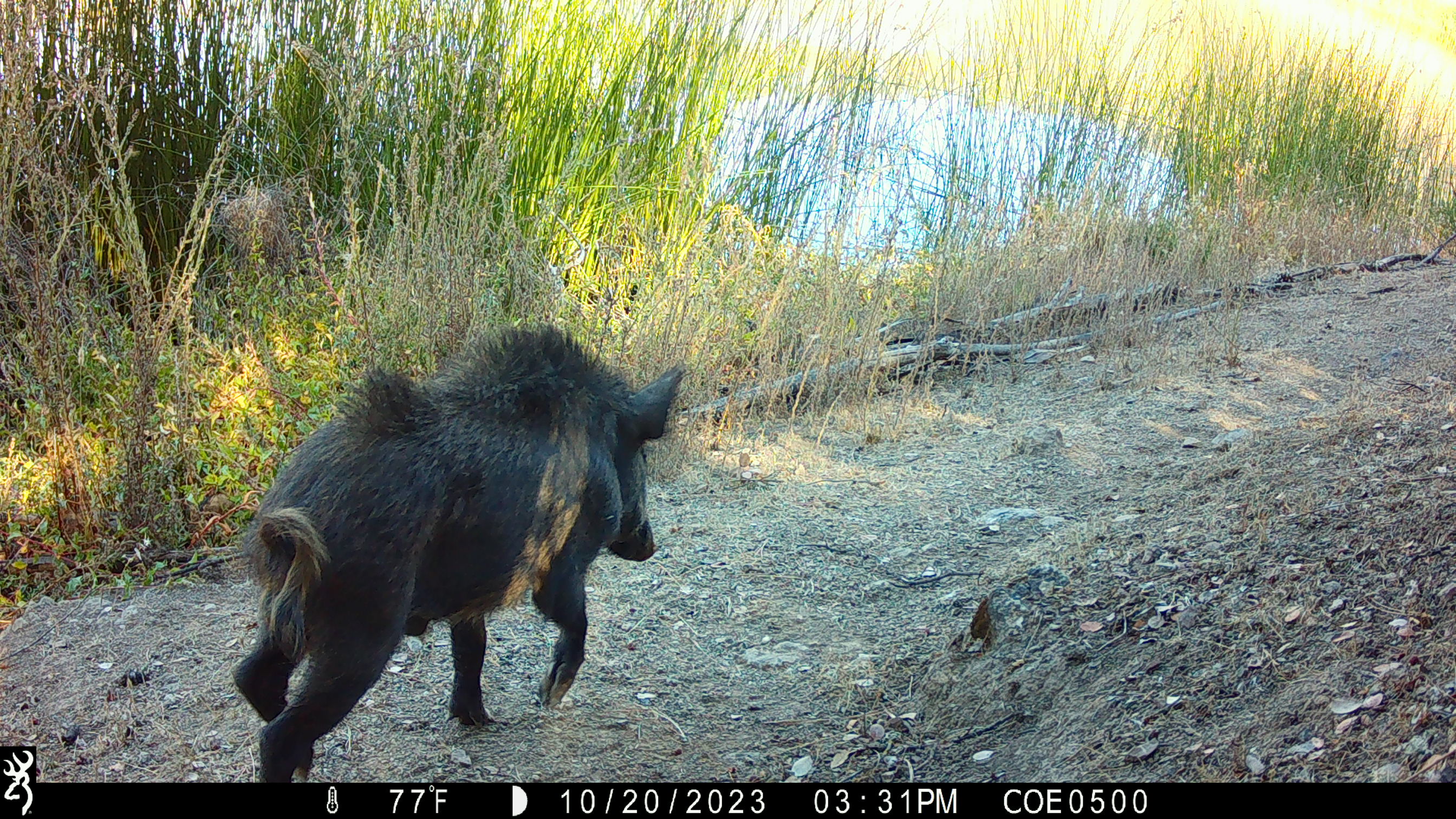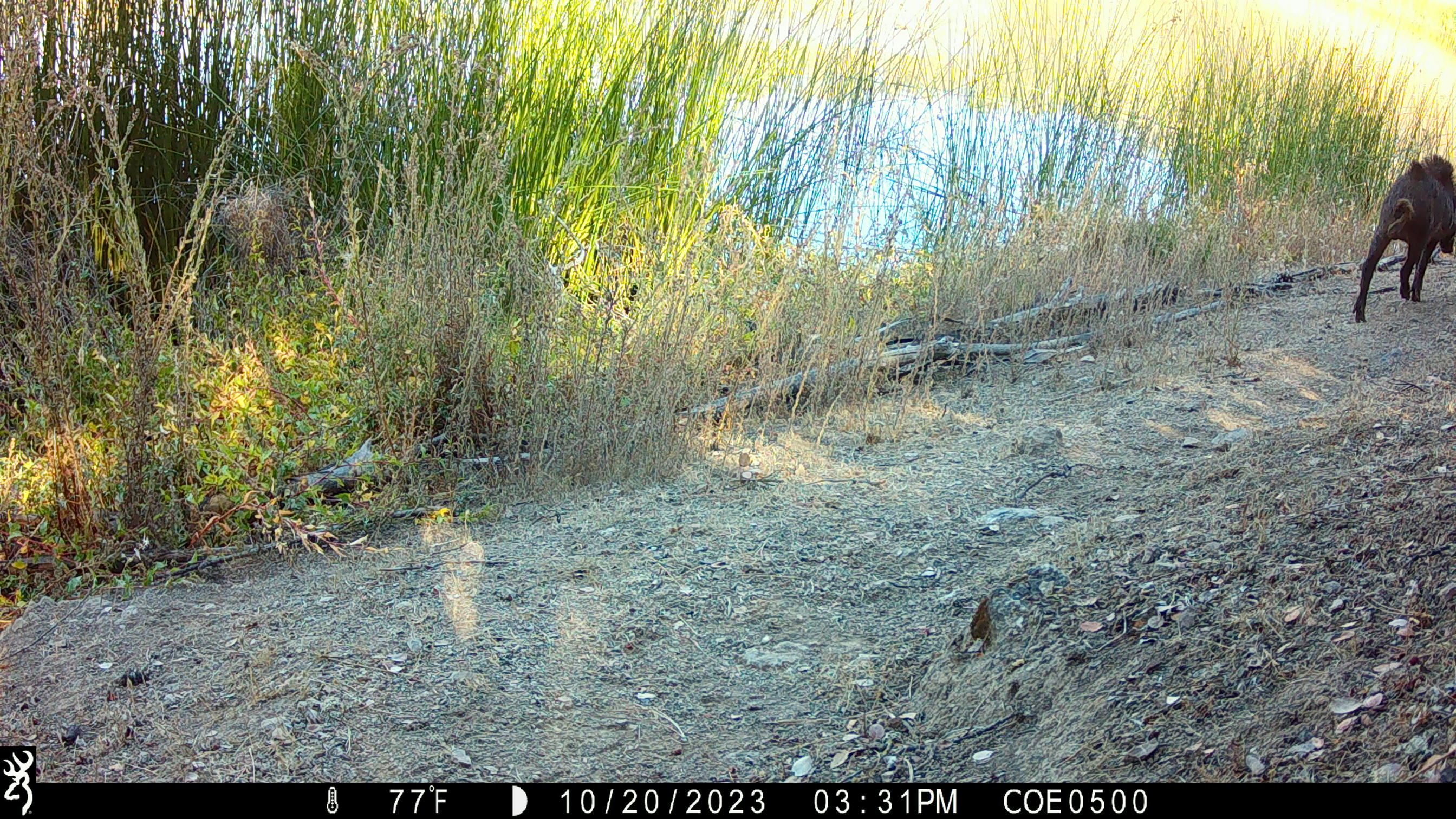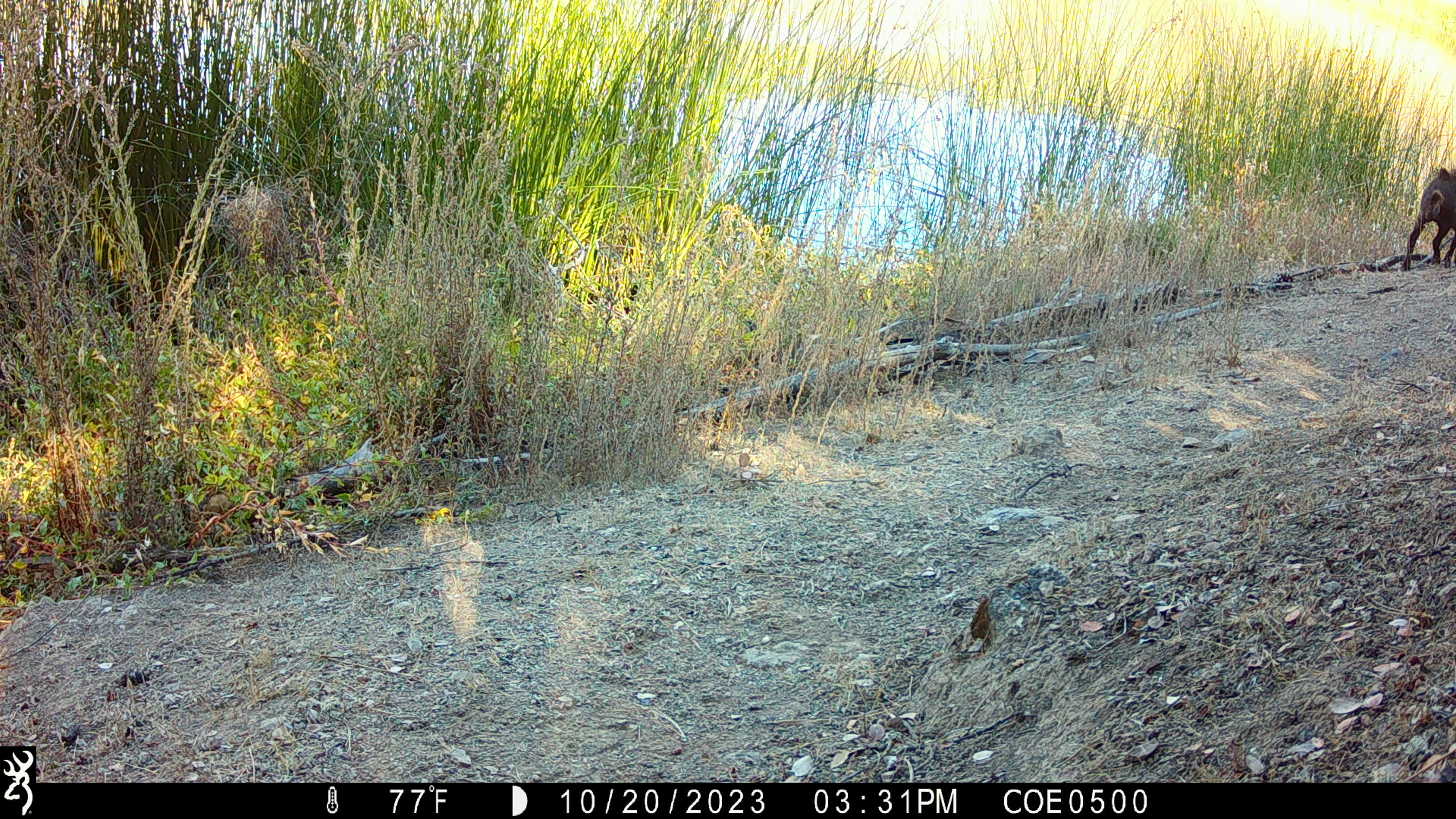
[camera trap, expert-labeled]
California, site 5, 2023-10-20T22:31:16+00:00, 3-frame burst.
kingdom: Animalia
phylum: Chordata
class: Mammalia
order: Artiodactyla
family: Suidae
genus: Sus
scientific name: Sus scrofa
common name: wild boar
Wild boar (Sus scrofa).